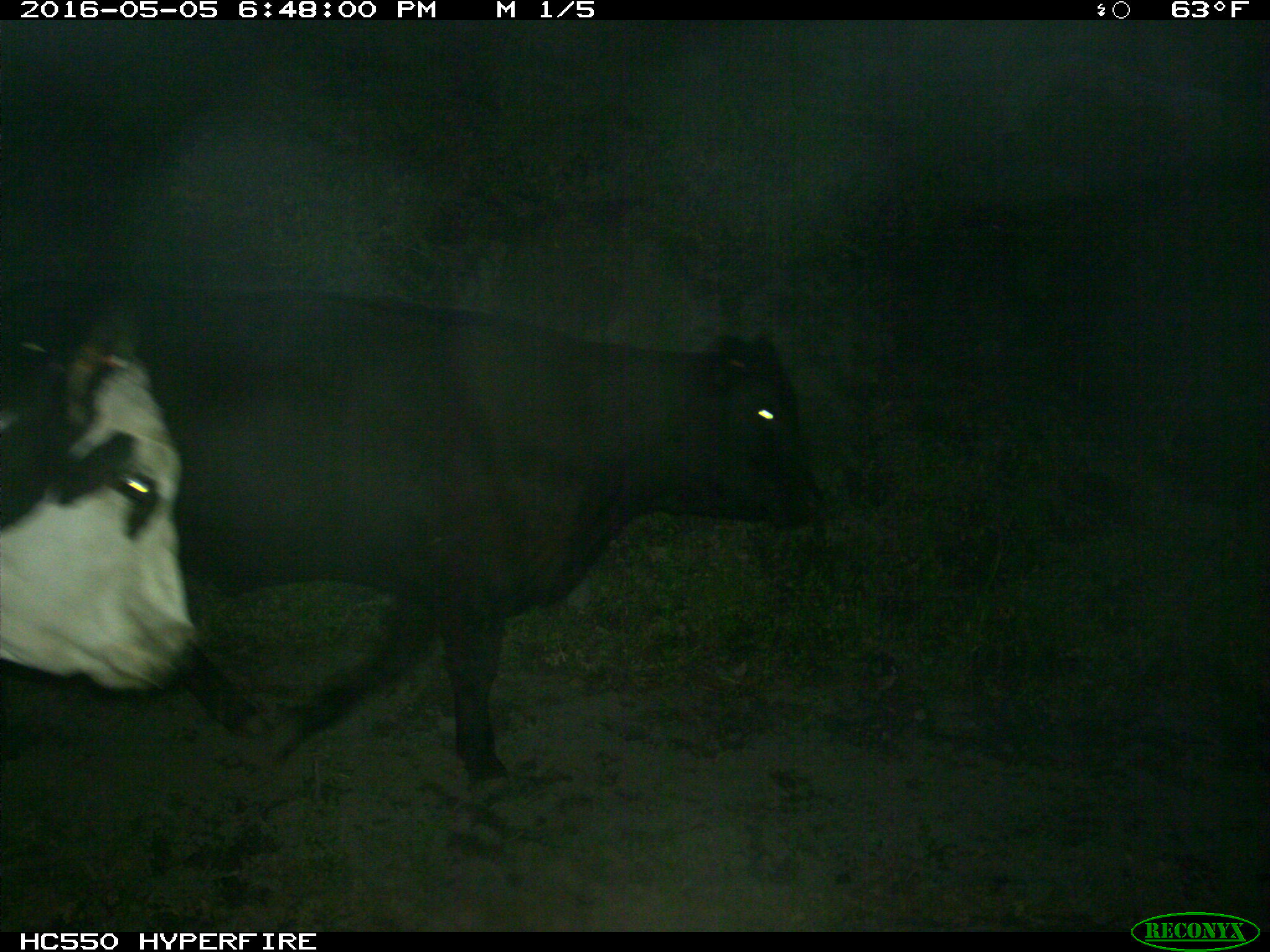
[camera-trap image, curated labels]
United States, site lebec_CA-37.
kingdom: Animalia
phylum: Chordata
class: Mammalia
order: Artiodactyla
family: Bovidae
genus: Bos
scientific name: Bos taurus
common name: domestic cow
Bos taurus (domestic cow).